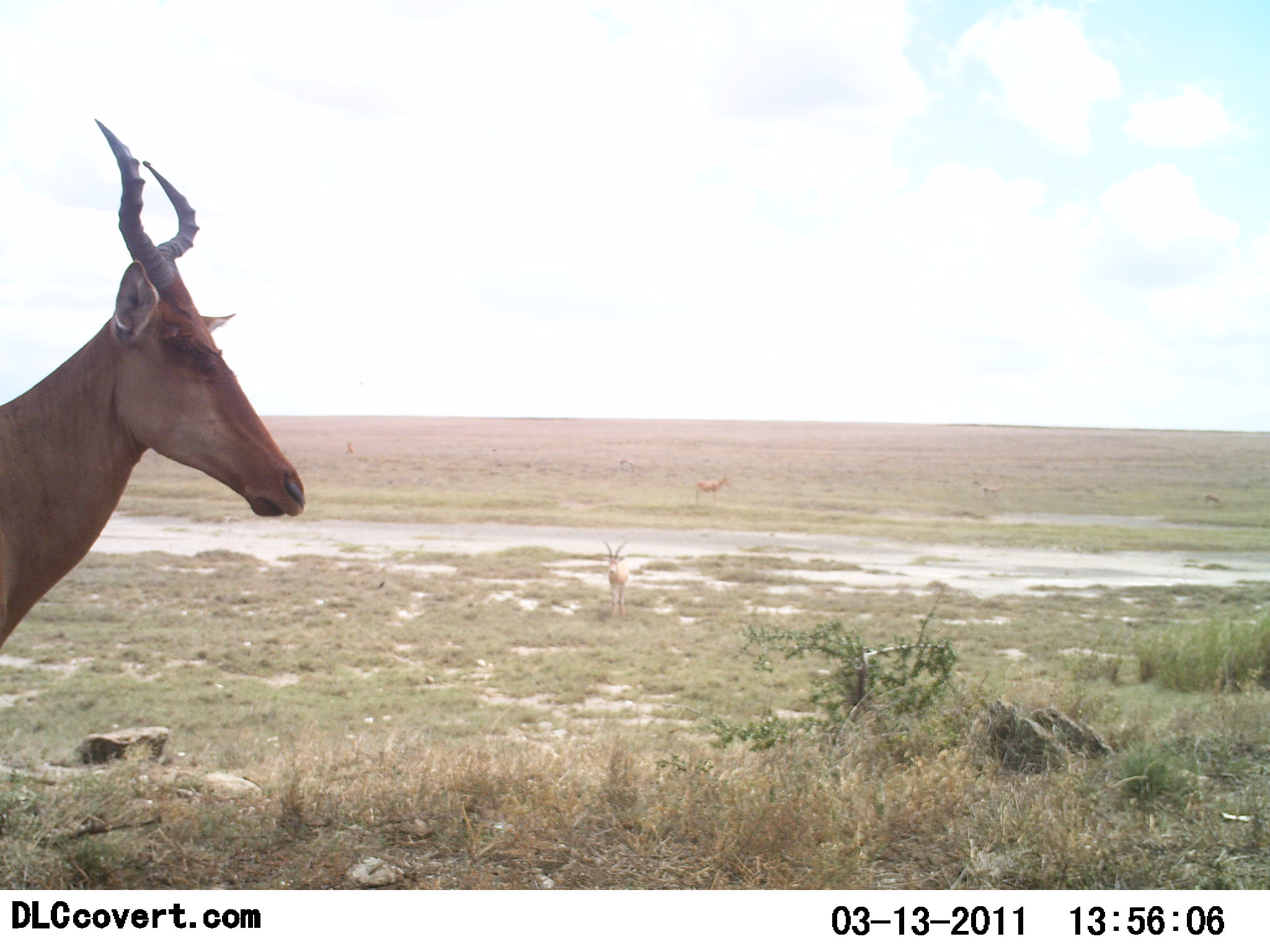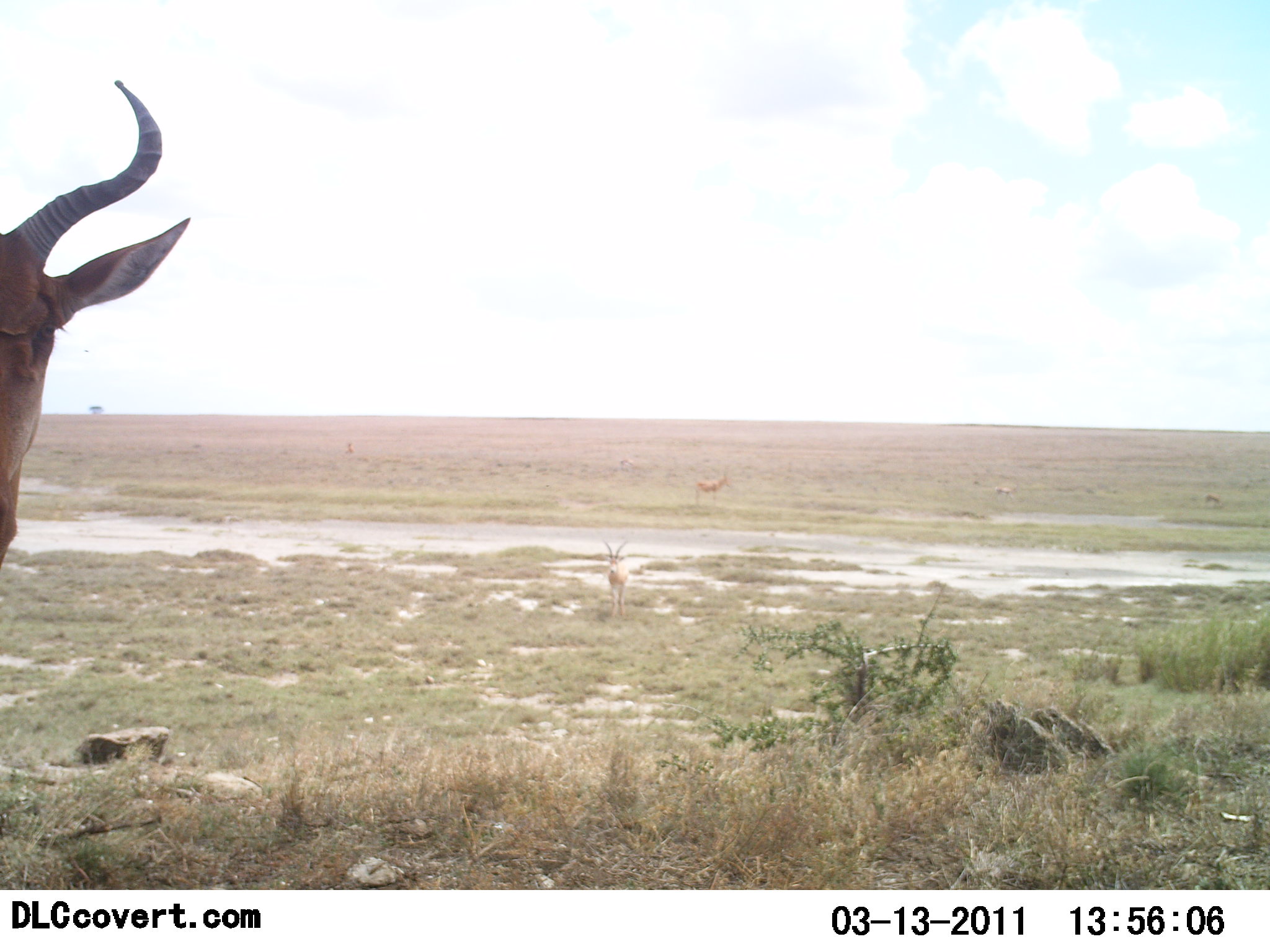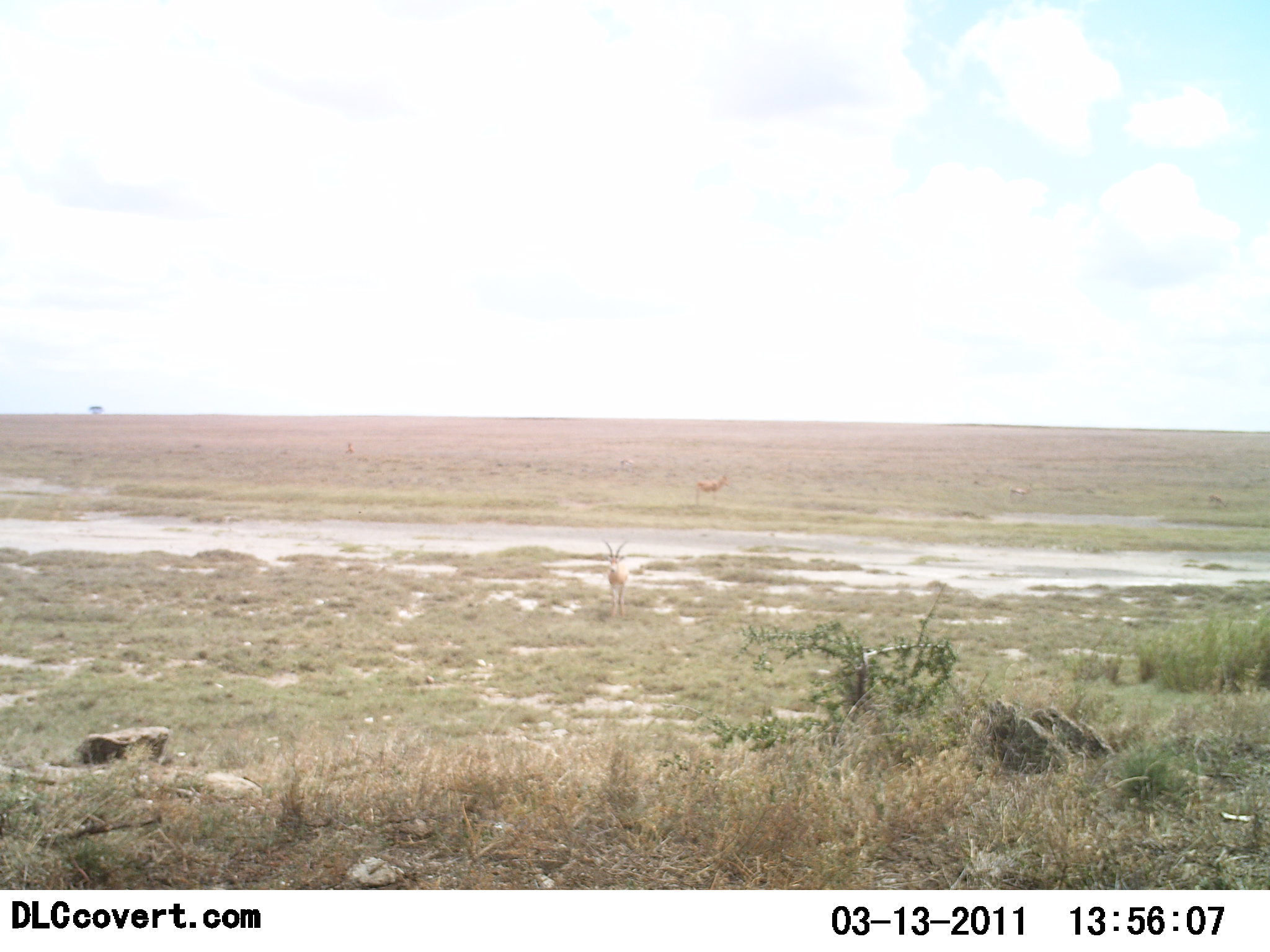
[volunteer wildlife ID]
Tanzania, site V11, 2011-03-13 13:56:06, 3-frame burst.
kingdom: Animalia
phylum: Chordata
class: Mammalia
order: Artiodactyla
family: Bovidae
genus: Alcelaphus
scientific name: Alcelaphus buselaphus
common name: hartebeest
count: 2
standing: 85%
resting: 0%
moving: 45%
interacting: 0%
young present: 0%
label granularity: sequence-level